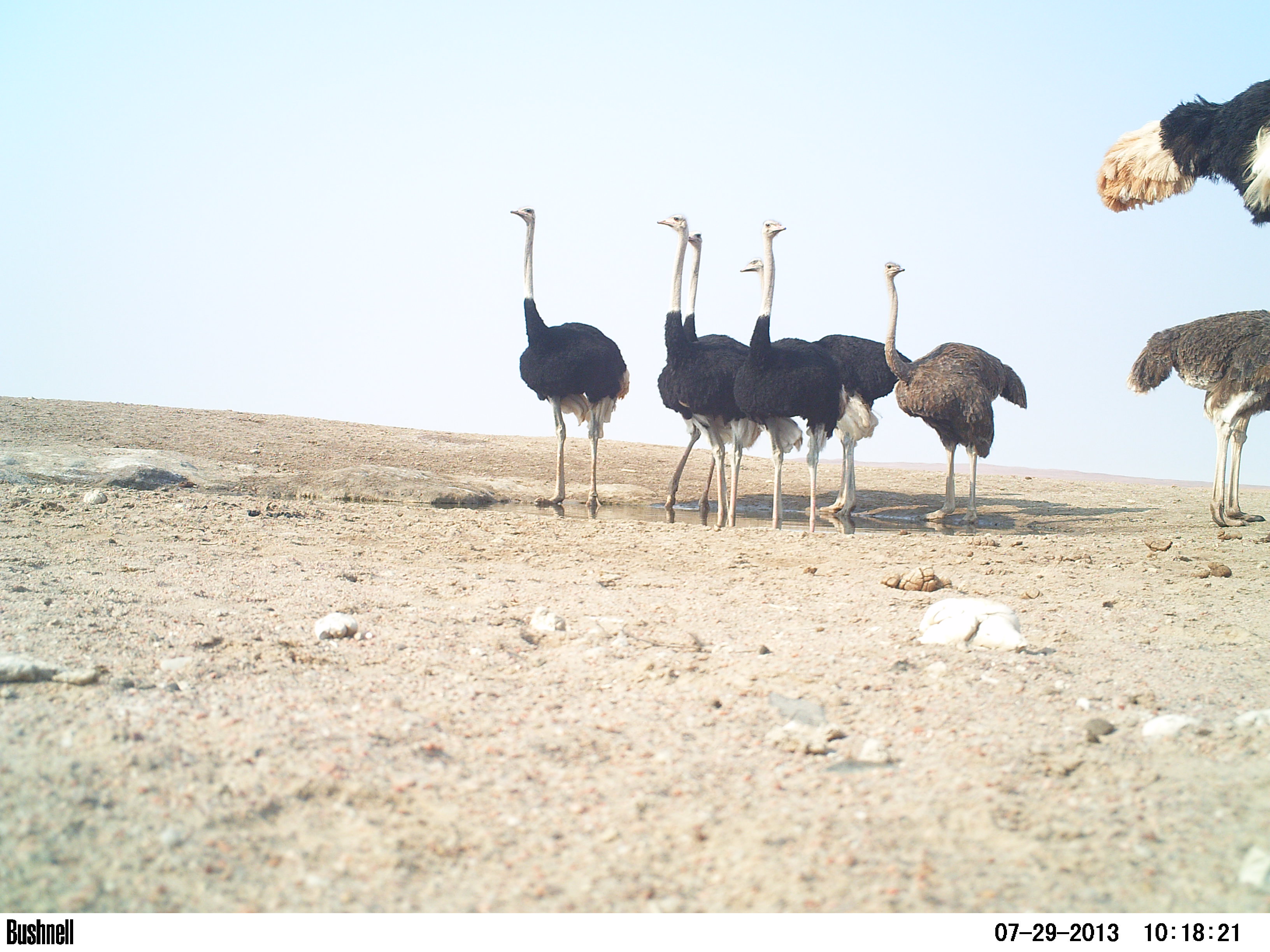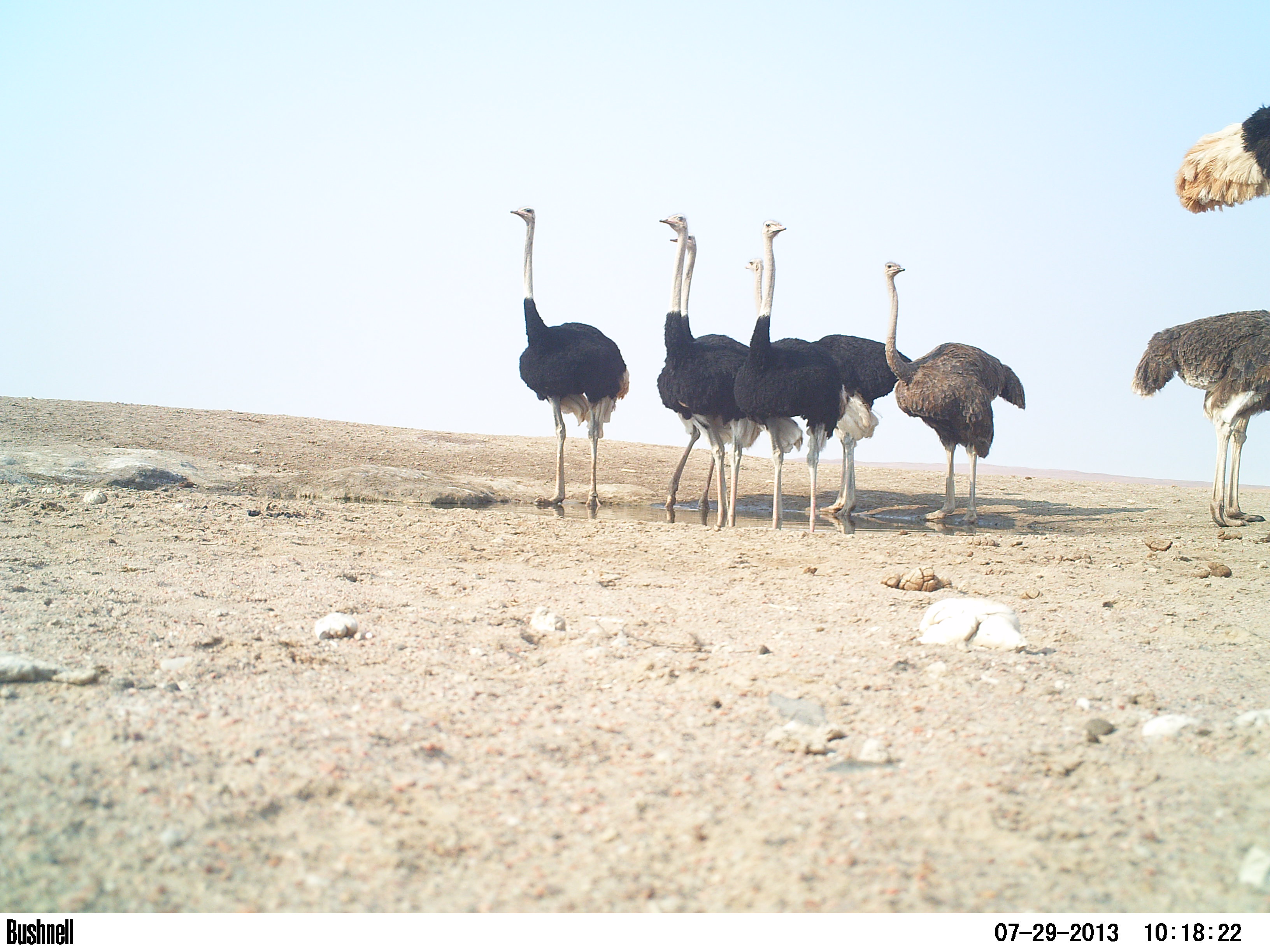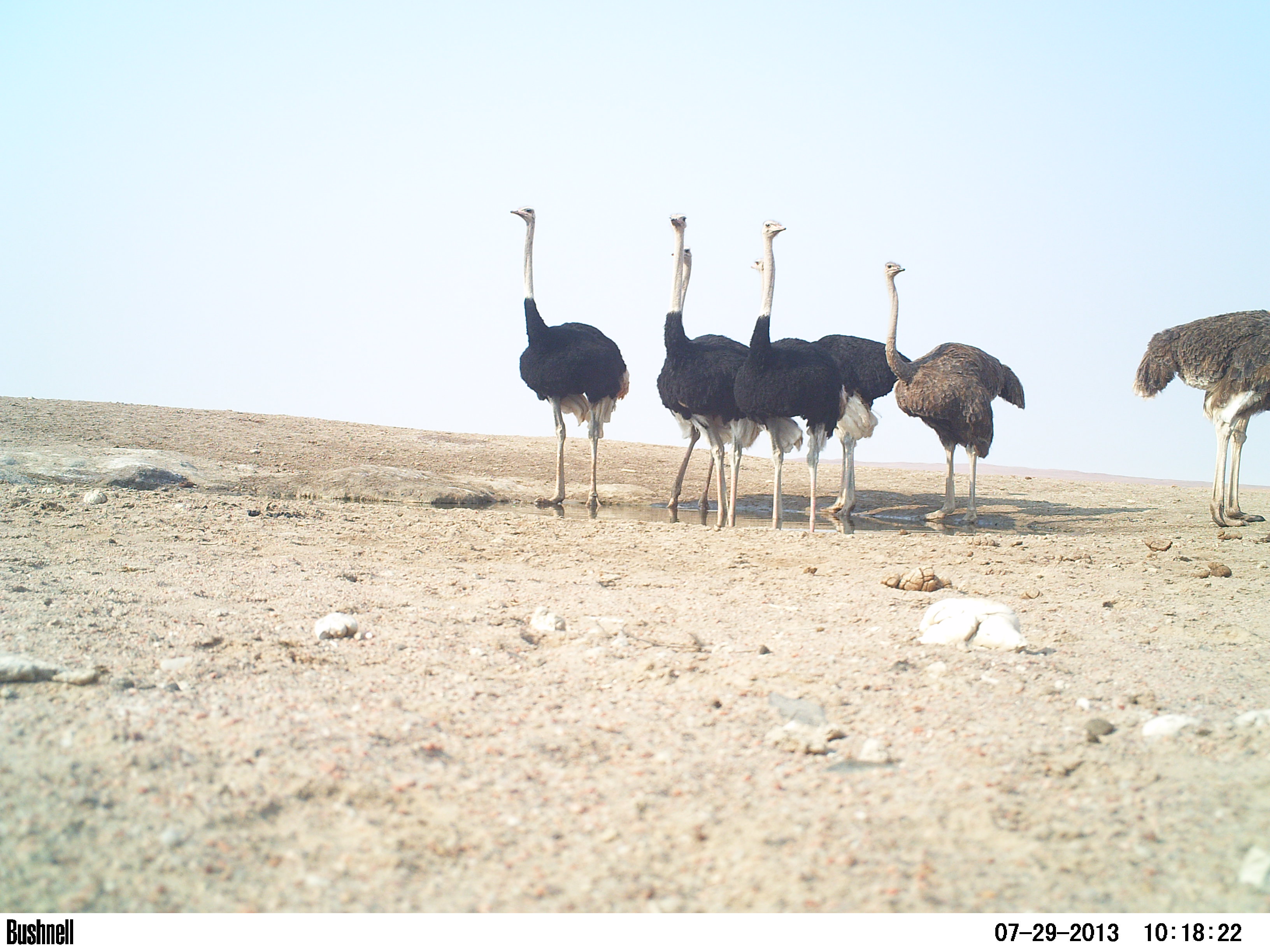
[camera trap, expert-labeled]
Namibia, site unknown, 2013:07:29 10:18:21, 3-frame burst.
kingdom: Animalia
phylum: Chordata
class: Aves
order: Struthioniformes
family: Struthionidae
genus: Struthio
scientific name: Struthio camelus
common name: common ostrich